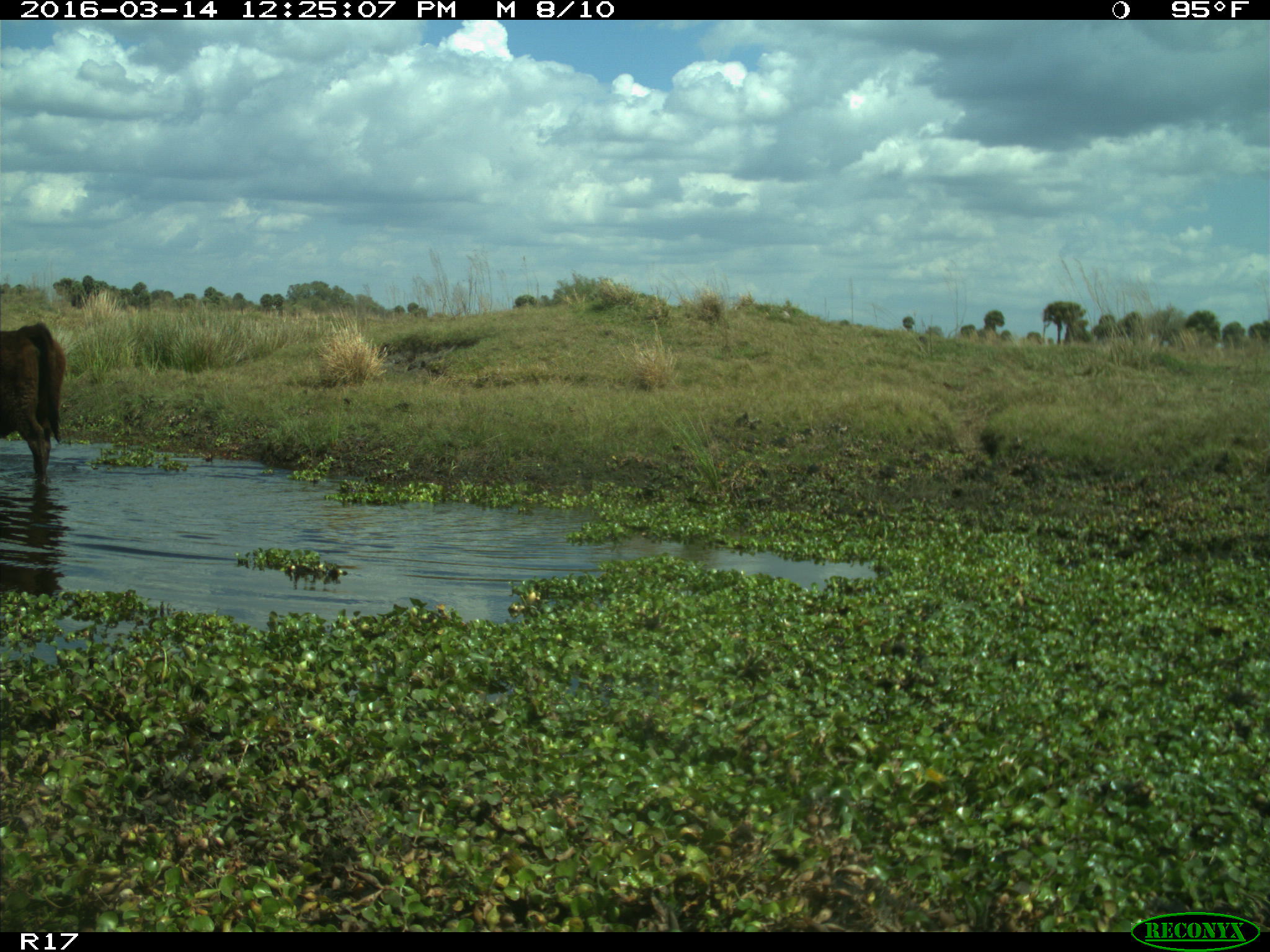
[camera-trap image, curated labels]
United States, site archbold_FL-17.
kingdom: Animalia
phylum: Chordata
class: Mammalia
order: Artiodactyla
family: Bovidae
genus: Bos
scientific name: Bos taurus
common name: domestic cow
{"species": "Bos taurus (domestic cow)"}